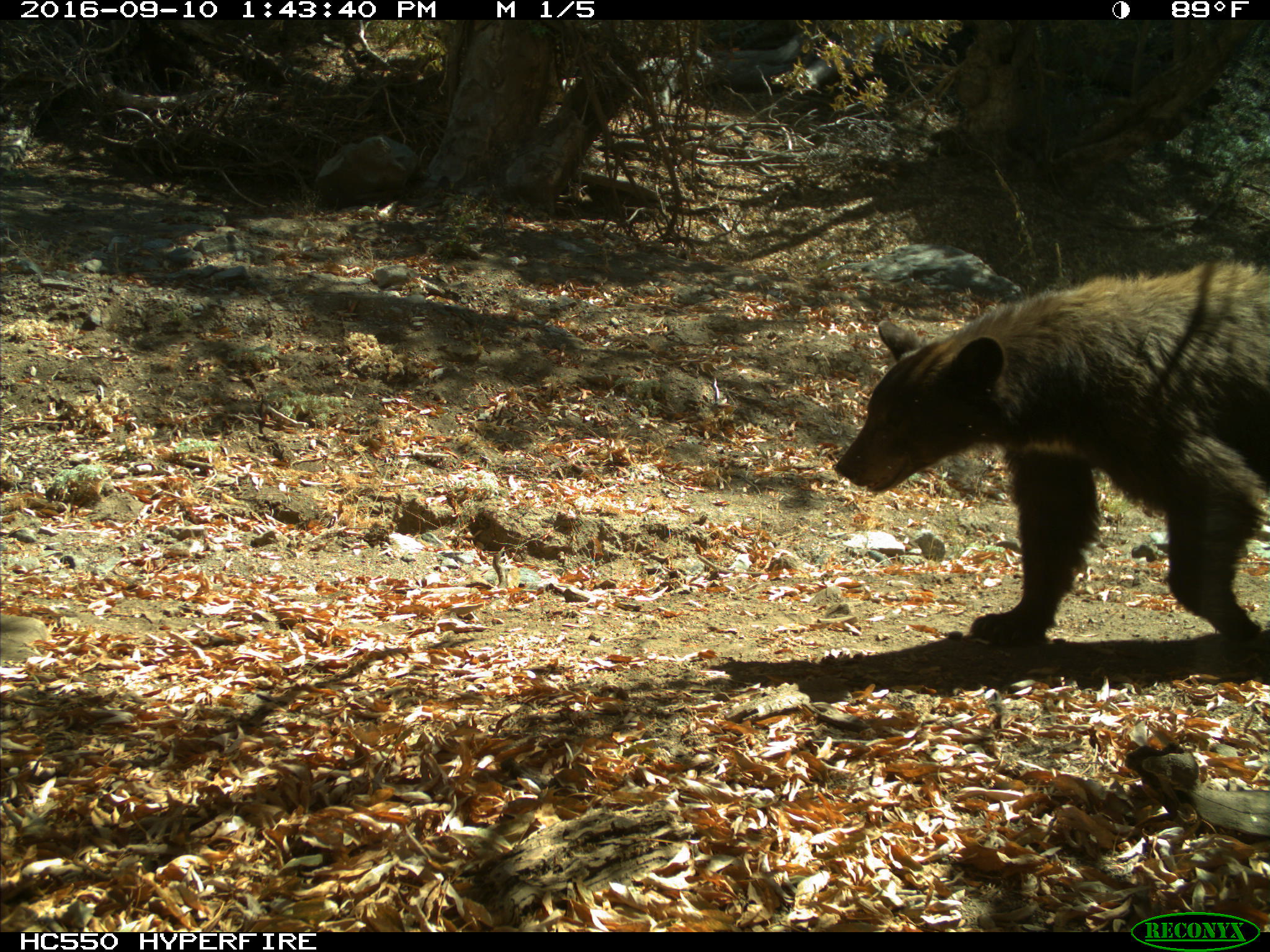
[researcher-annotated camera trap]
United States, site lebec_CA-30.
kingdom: Animalia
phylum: Chordata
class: Mammalia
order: Carnivora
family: Ursidae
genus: Ursus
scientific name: Ursus americanus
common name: american black bear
Ursus americanus (american black bear).